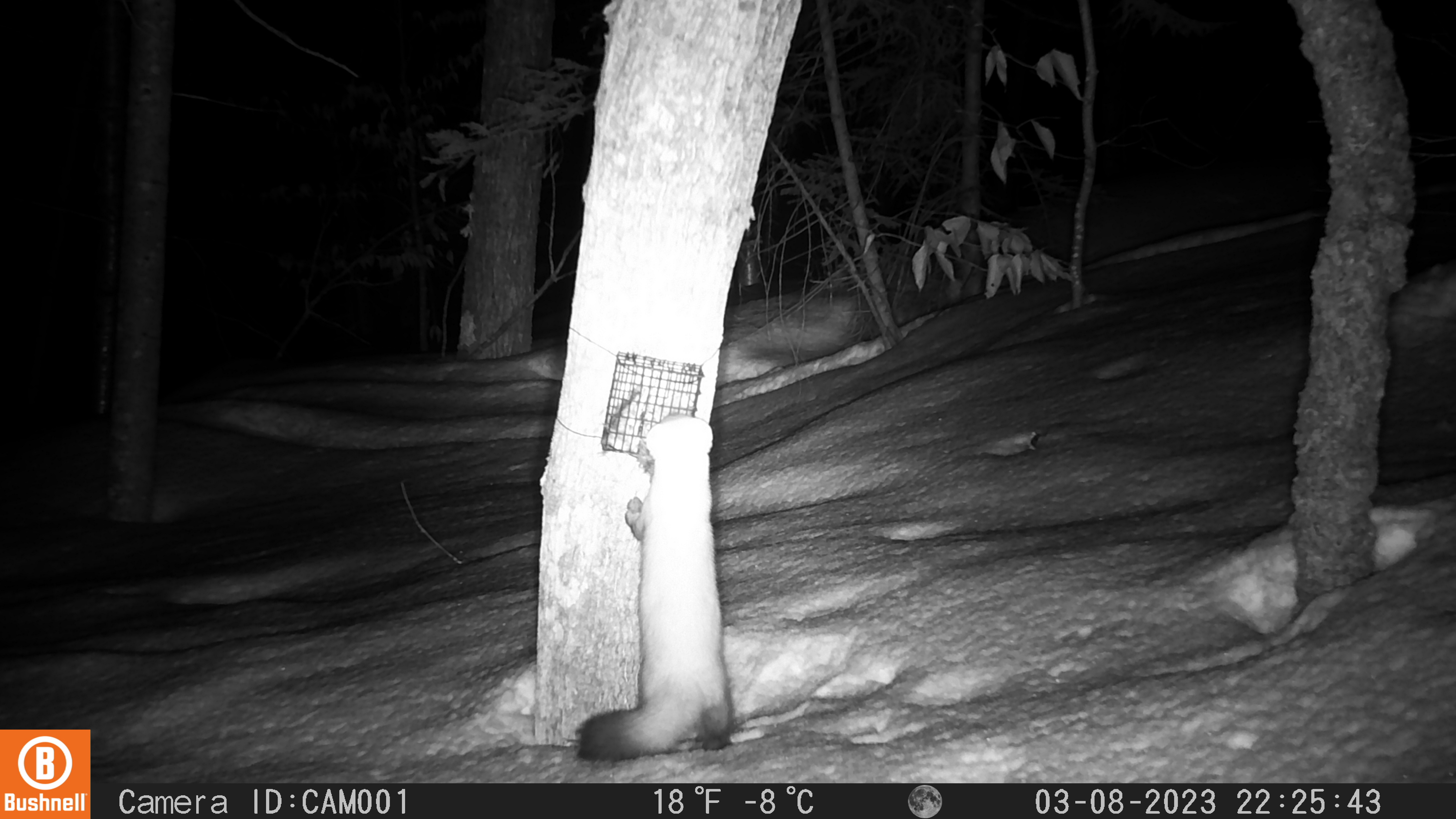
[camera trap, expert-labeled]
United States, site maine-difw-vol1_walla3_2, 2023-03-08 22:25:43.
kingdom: Animalia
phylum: Chordata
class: Mammalia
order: Carnivora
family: Mustelidae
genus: Martes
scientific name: Martes americana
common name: american marten